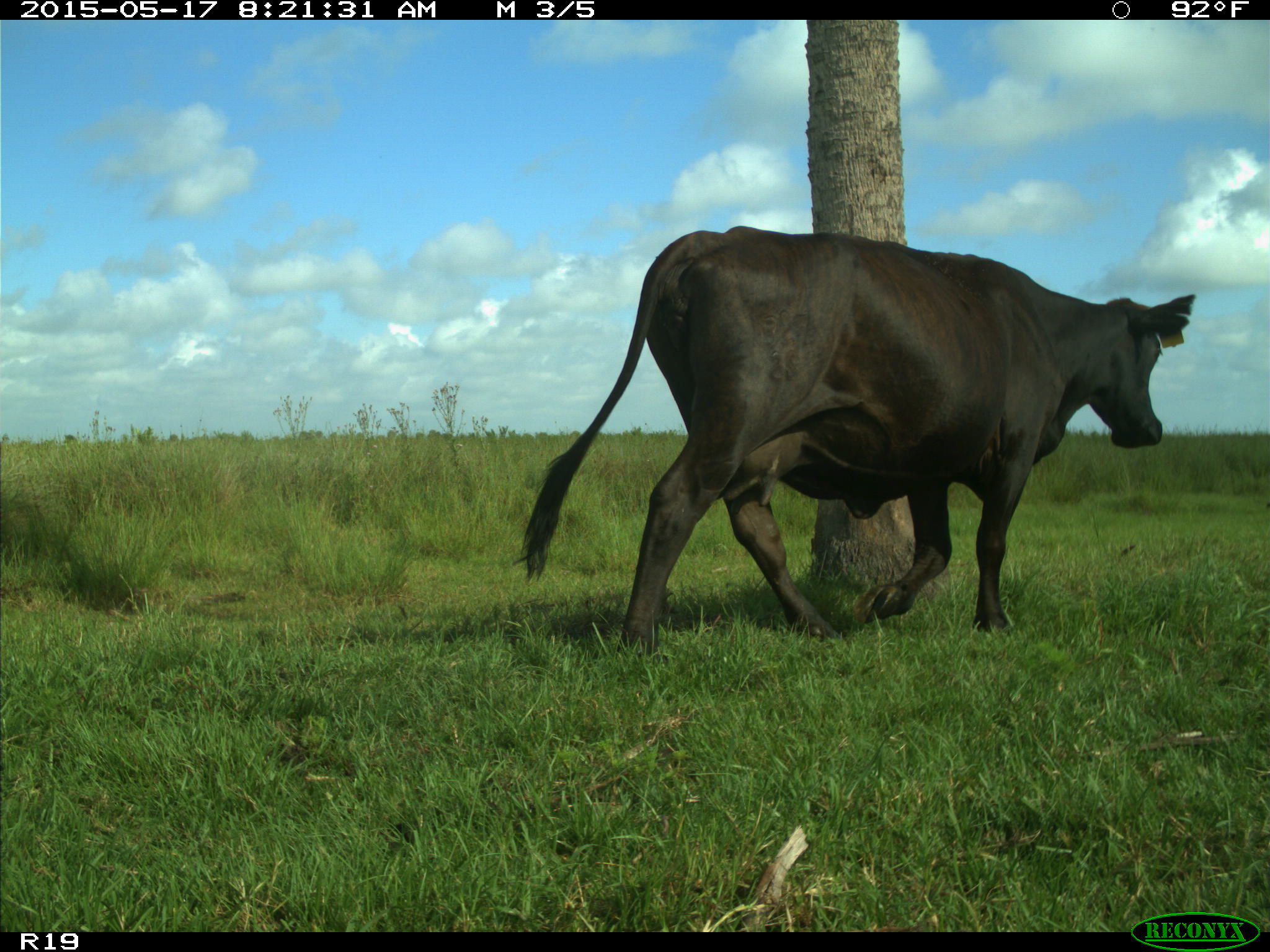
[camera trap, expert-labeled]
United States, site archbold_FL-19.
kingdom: Animalia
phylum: Chordata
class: Mammalia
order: Artiodactyla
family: Bovidae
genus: Bos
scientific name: Bos taurus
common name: domestic cow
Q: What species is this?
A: Bos taurus (domestic cow).